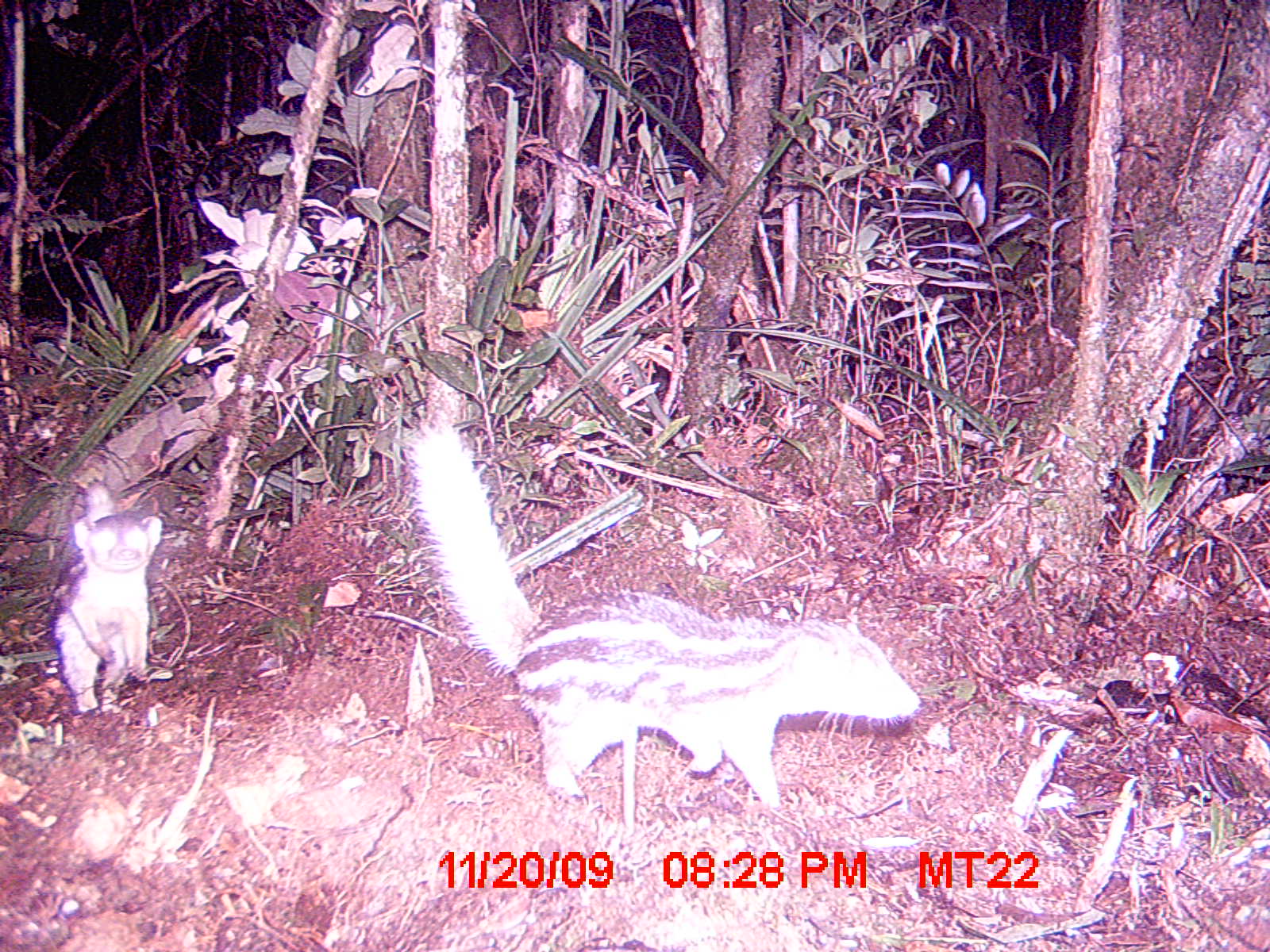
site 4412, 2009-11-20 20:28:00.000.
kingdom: Animalia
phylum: Chordata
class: Mammalia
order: Carnivora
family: Eupleridae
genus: Galidictis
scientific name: Galidictis fasciata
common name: broad-striped vontsira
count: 2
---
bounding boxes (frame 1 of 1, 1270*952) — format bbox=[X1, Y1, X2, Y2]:
galidictis fasciata: bbox=[404, 423, 920, 810]; bbox=[45, 478, 163, 716]